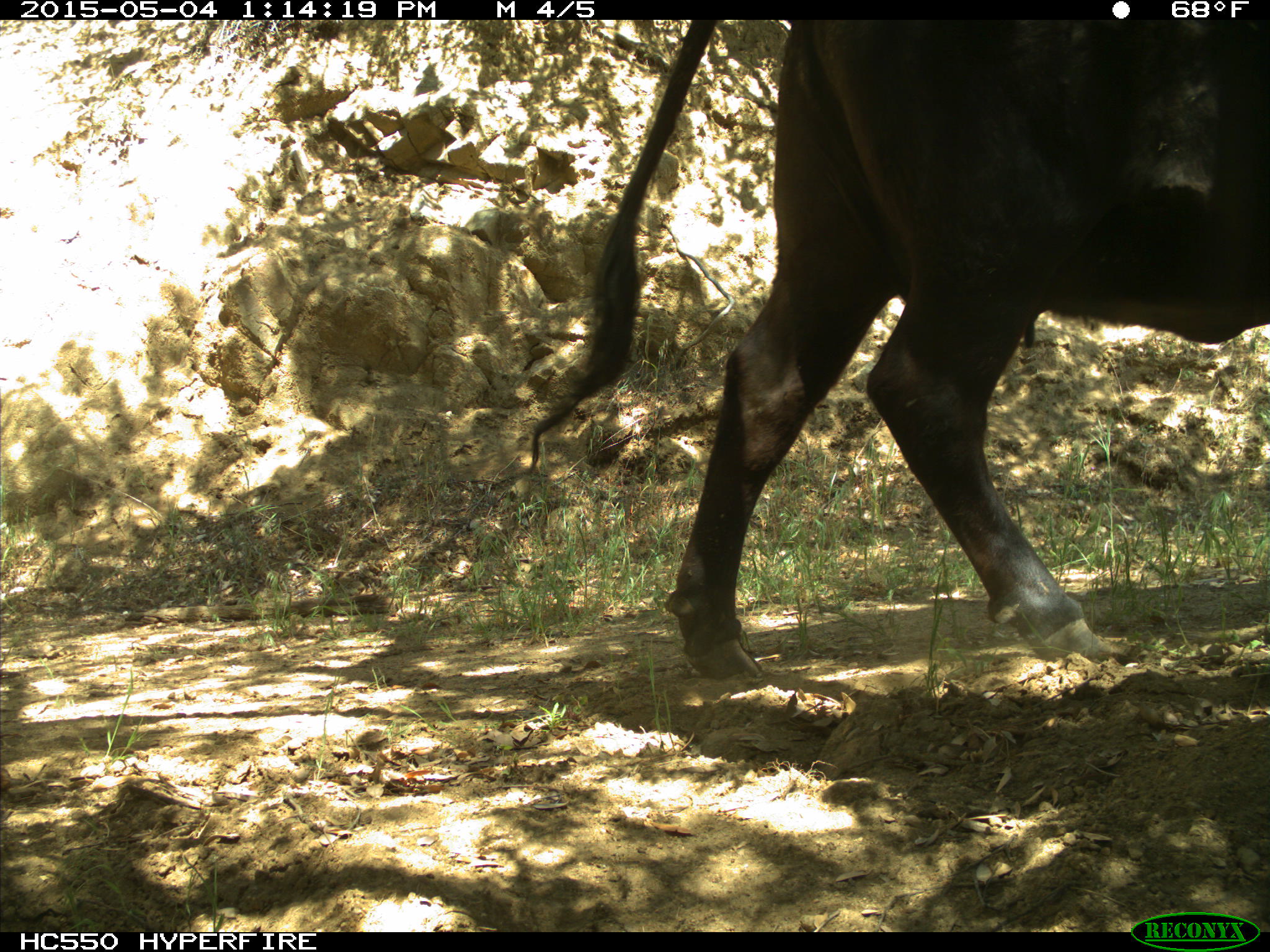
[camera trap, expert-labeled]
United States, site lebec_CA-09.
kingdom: Animalia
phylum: Chordata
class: Mammalia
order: Artiodactyla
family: Bovidae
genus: Bos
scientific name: Bos taurus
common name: domestic cow